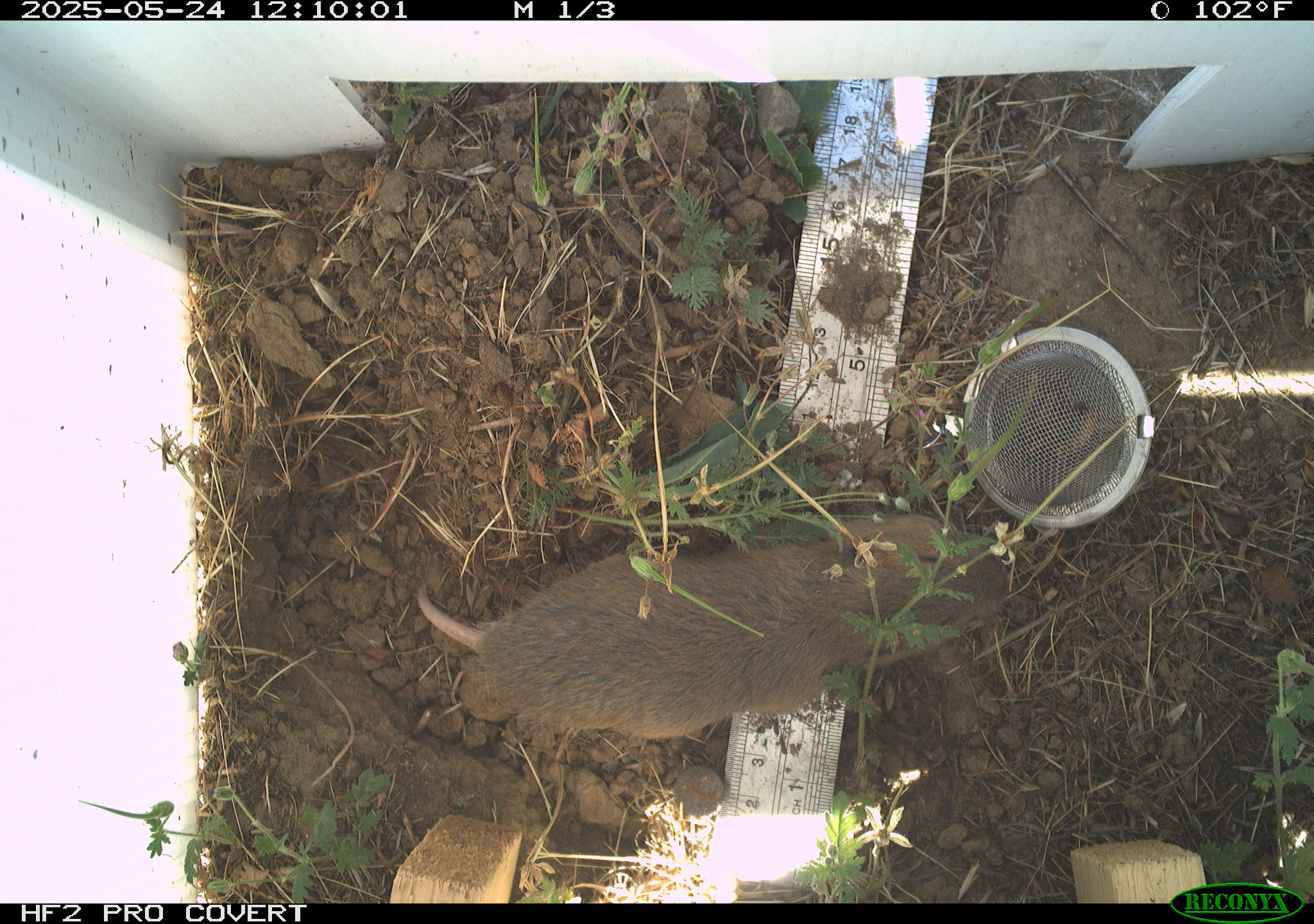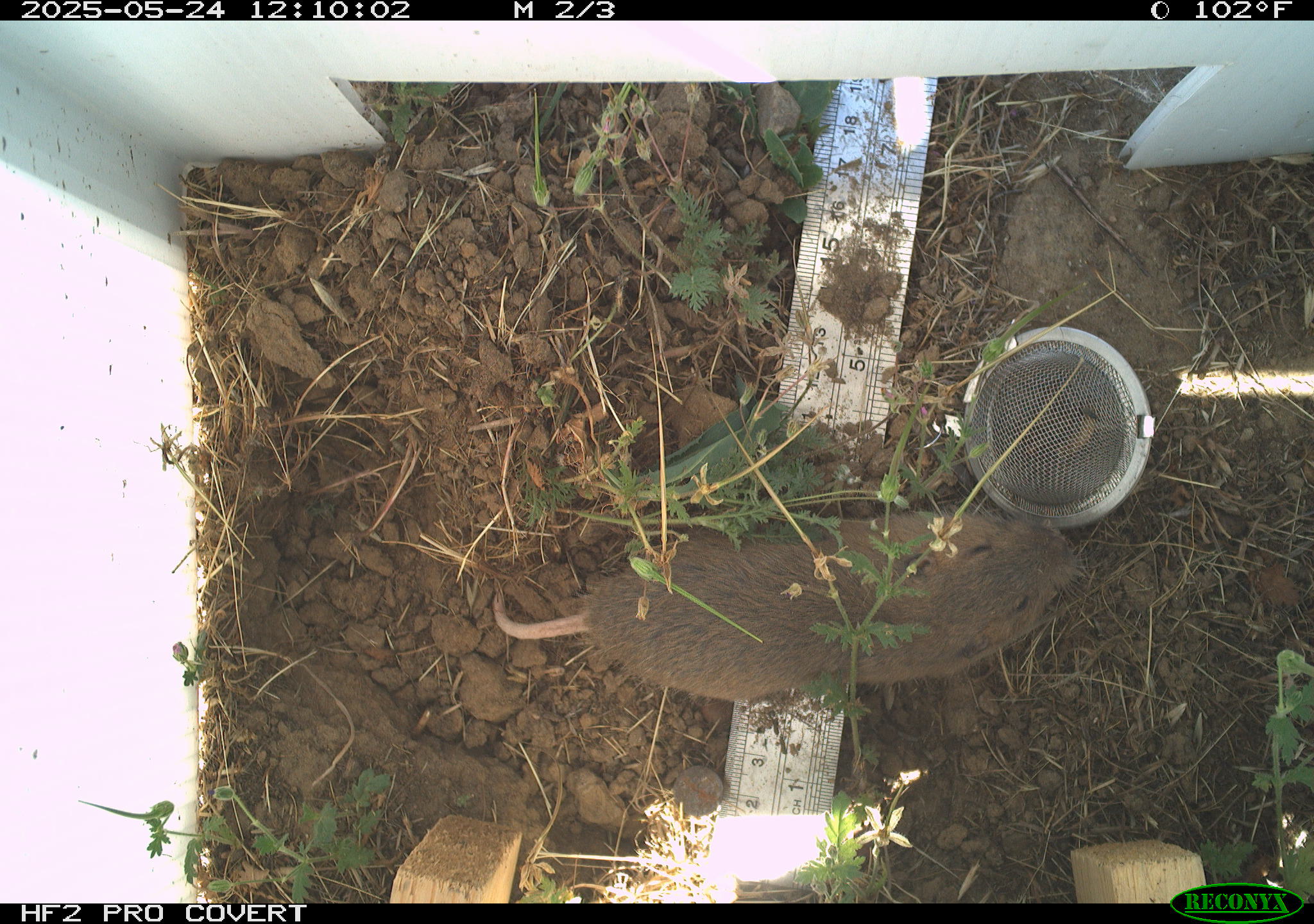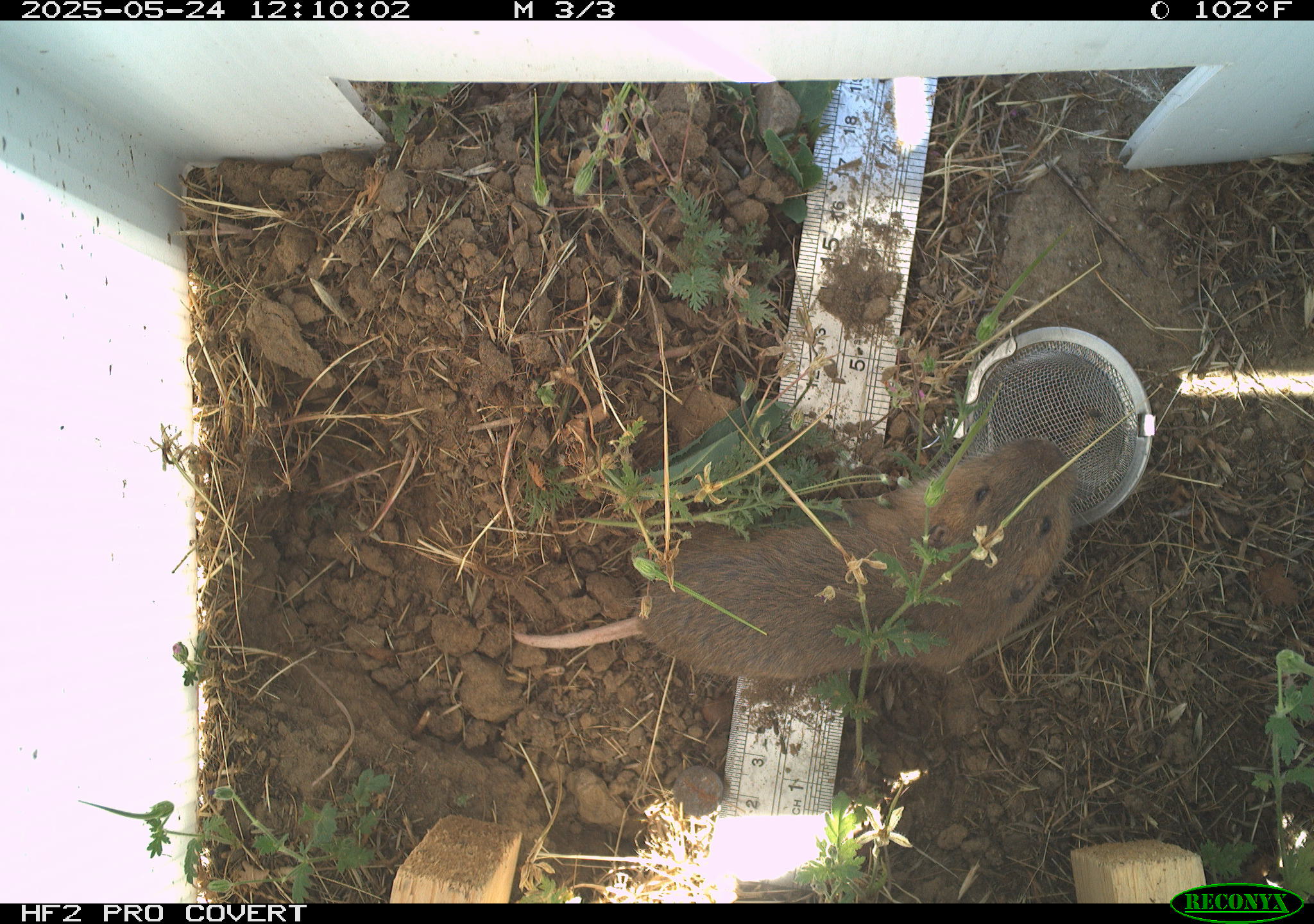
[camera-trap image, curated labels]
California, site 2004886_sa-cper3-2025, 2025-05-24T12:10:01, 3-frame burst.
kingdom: Animalia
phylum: Chordata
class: Mammalia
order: Rodentia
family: Cricetidae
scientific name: Arvicolinae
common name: voles, lemmings, and muskrats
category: arvicolinae subfamily